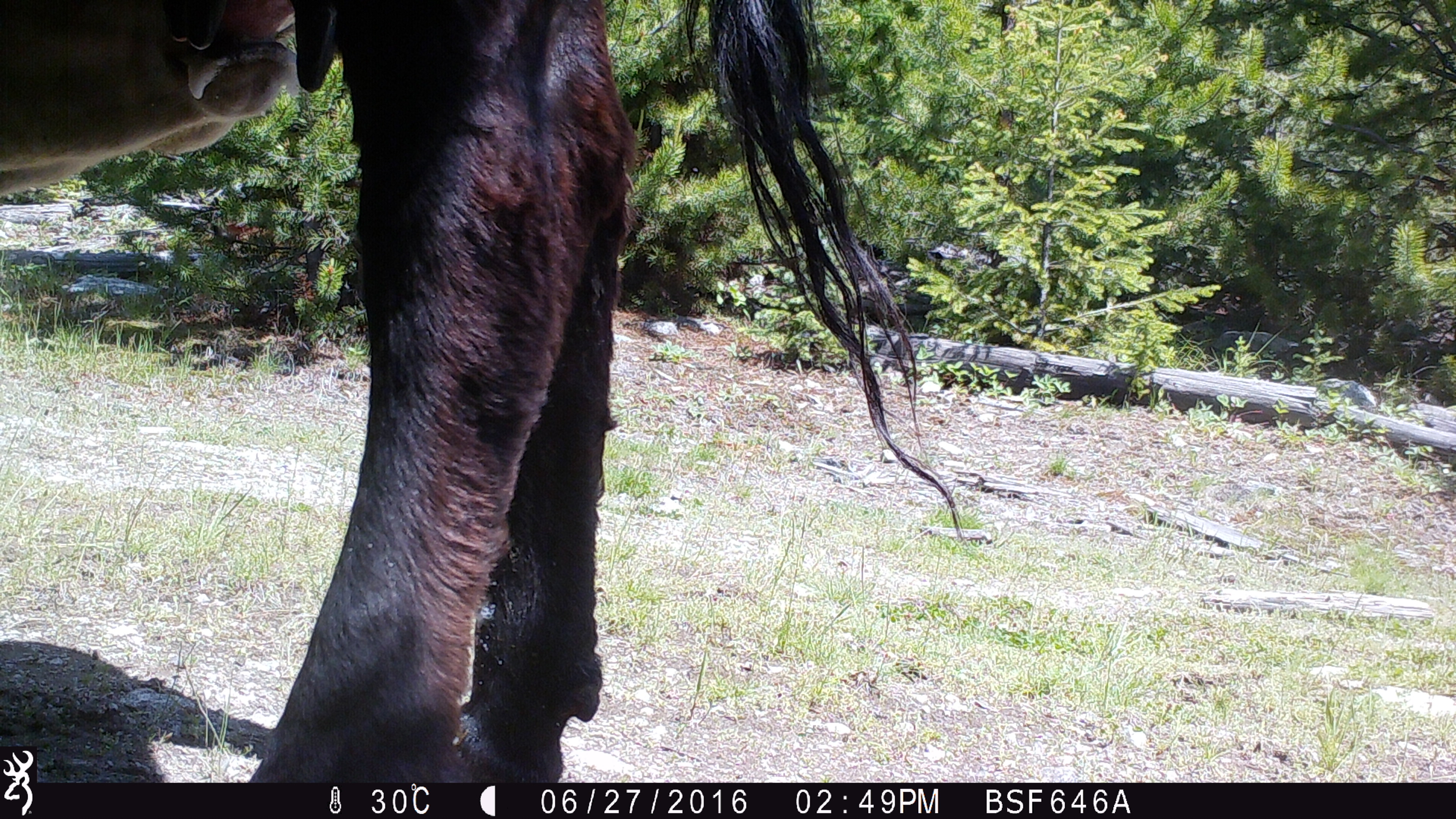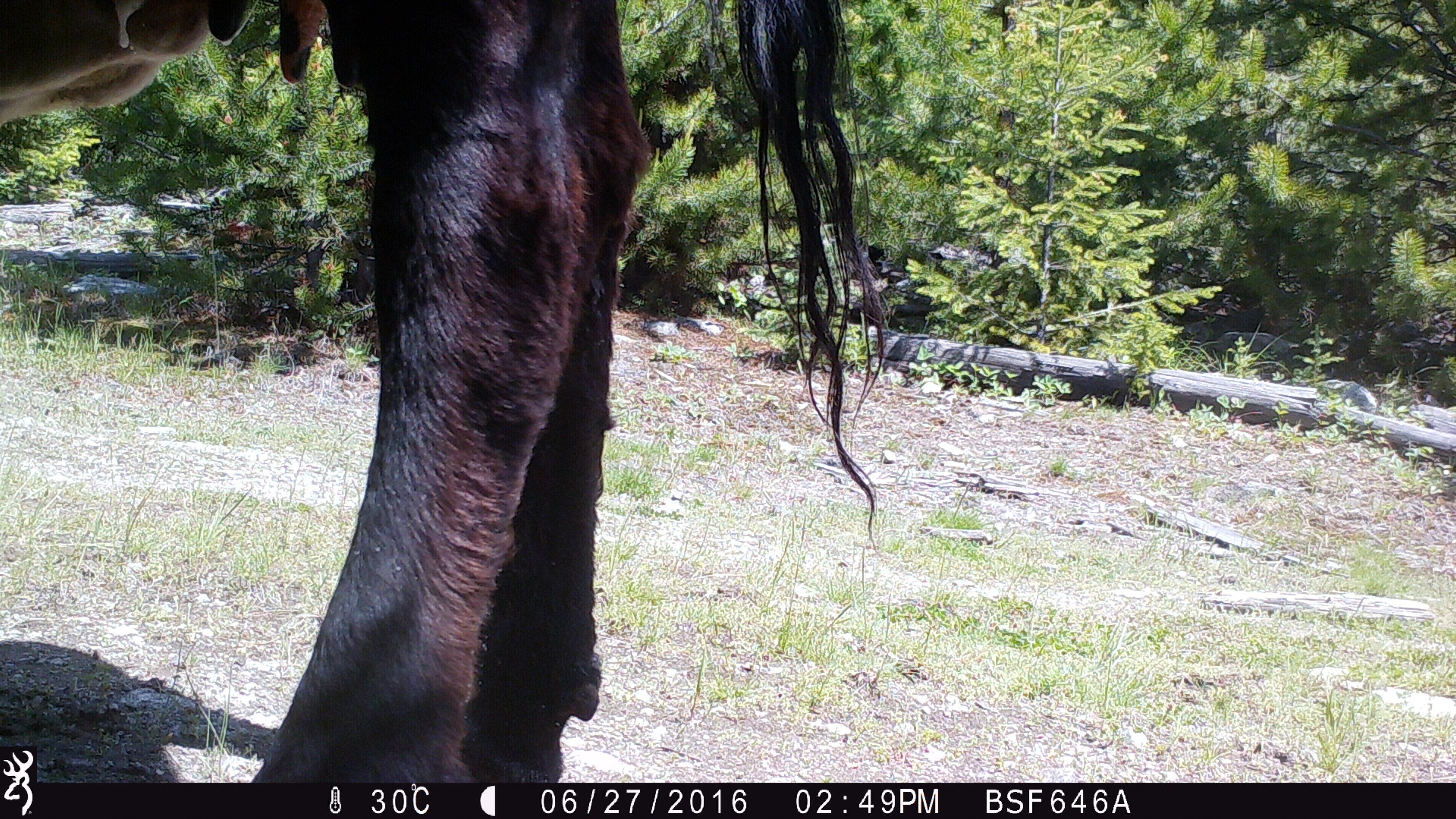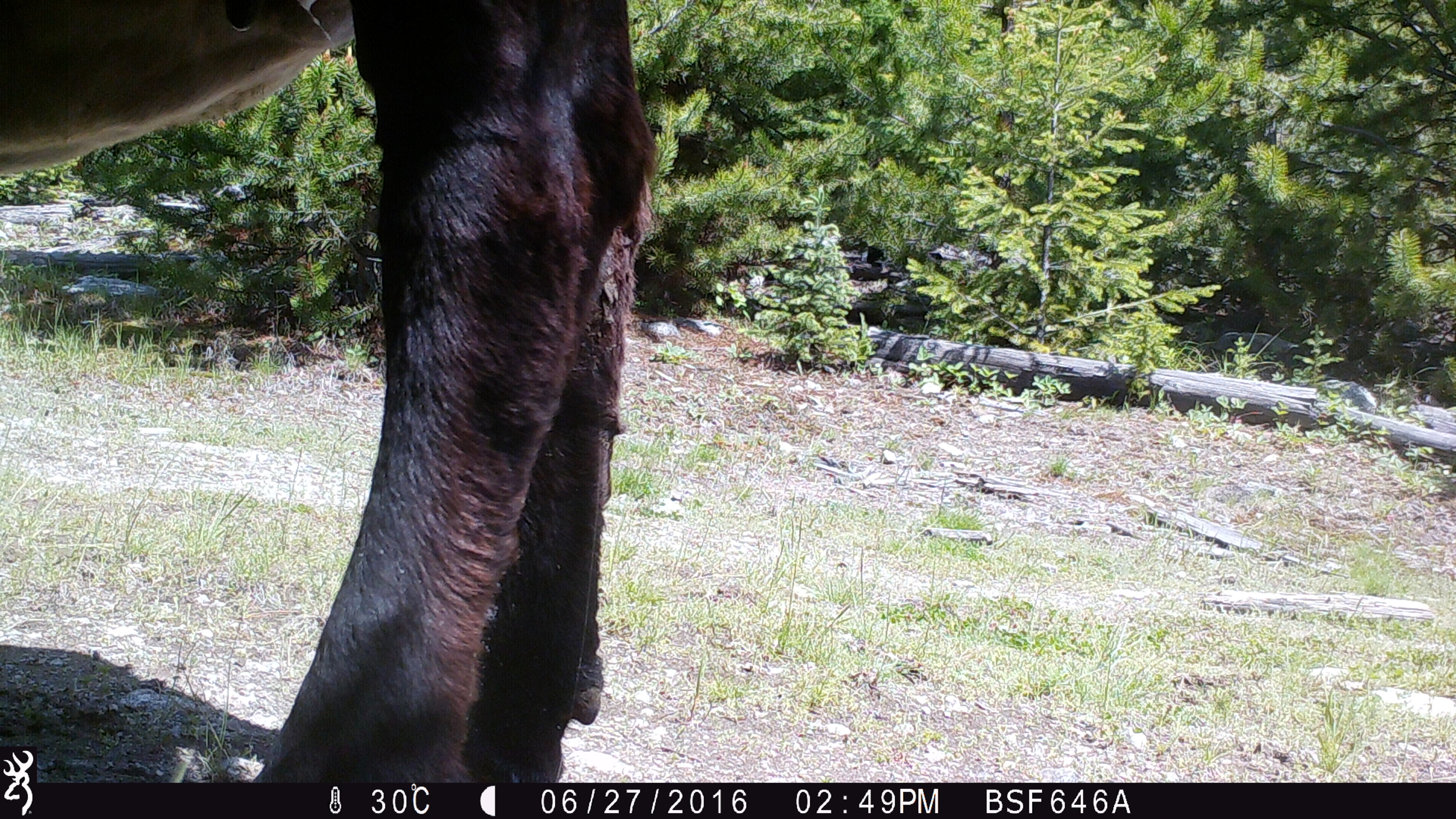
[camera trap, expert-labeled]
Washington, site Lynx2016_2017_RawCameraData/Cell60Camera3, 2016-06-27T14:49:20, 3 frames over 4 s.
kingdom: Animalia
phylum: Chordata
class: Mammalia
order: Artiodactyla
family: Bovidae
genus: Bos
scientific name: Bos taurus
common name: domestic cattle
Domestic cattle (Bos taurus). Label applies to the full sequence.